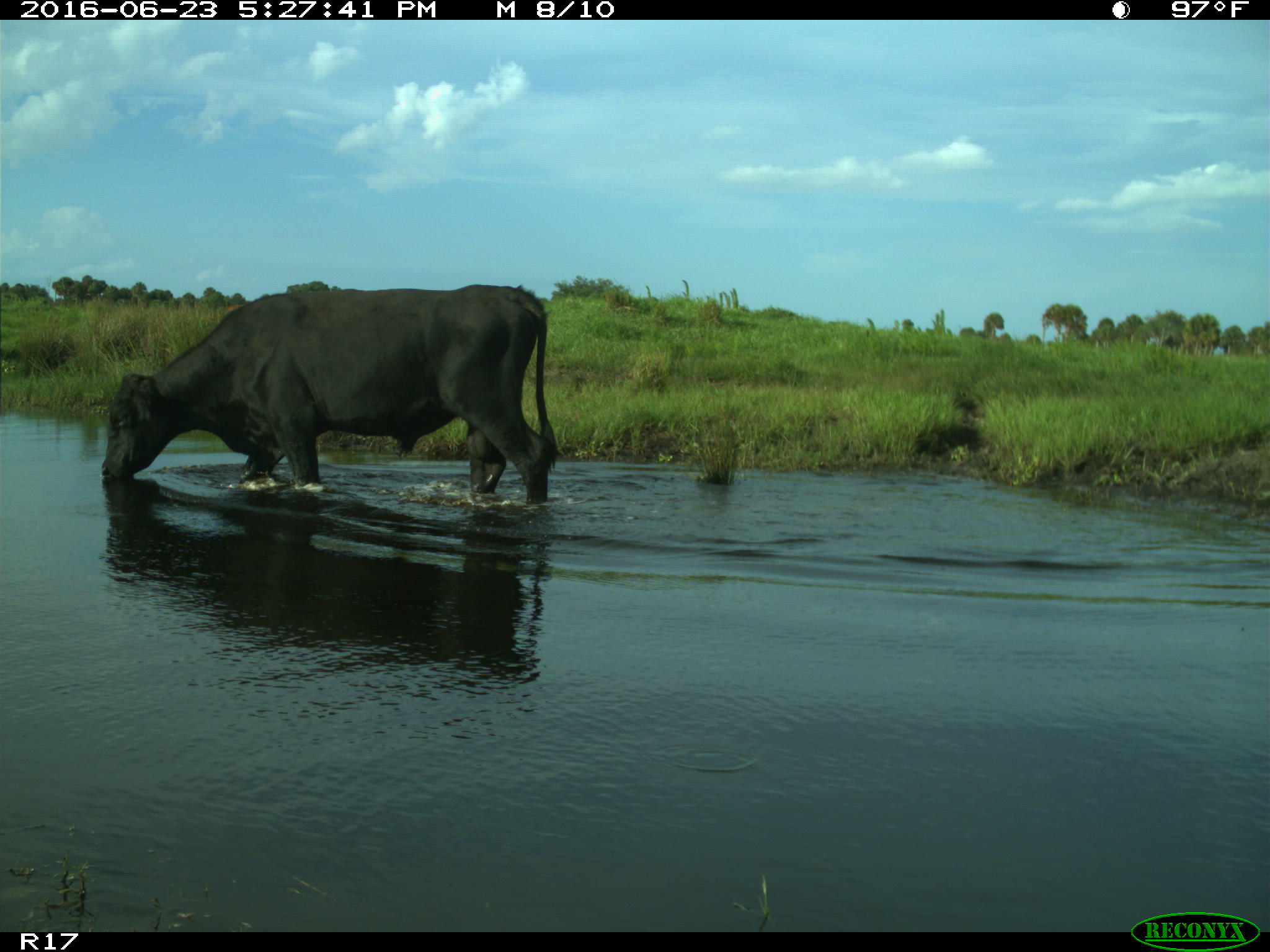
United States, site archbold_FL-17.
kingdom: Animalia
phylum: Chordata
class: Mammalia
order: Artiodactyla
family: Bovidae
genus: Bos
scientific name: Bos taurus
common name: domestic cow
Bos taurus (domestic cow).